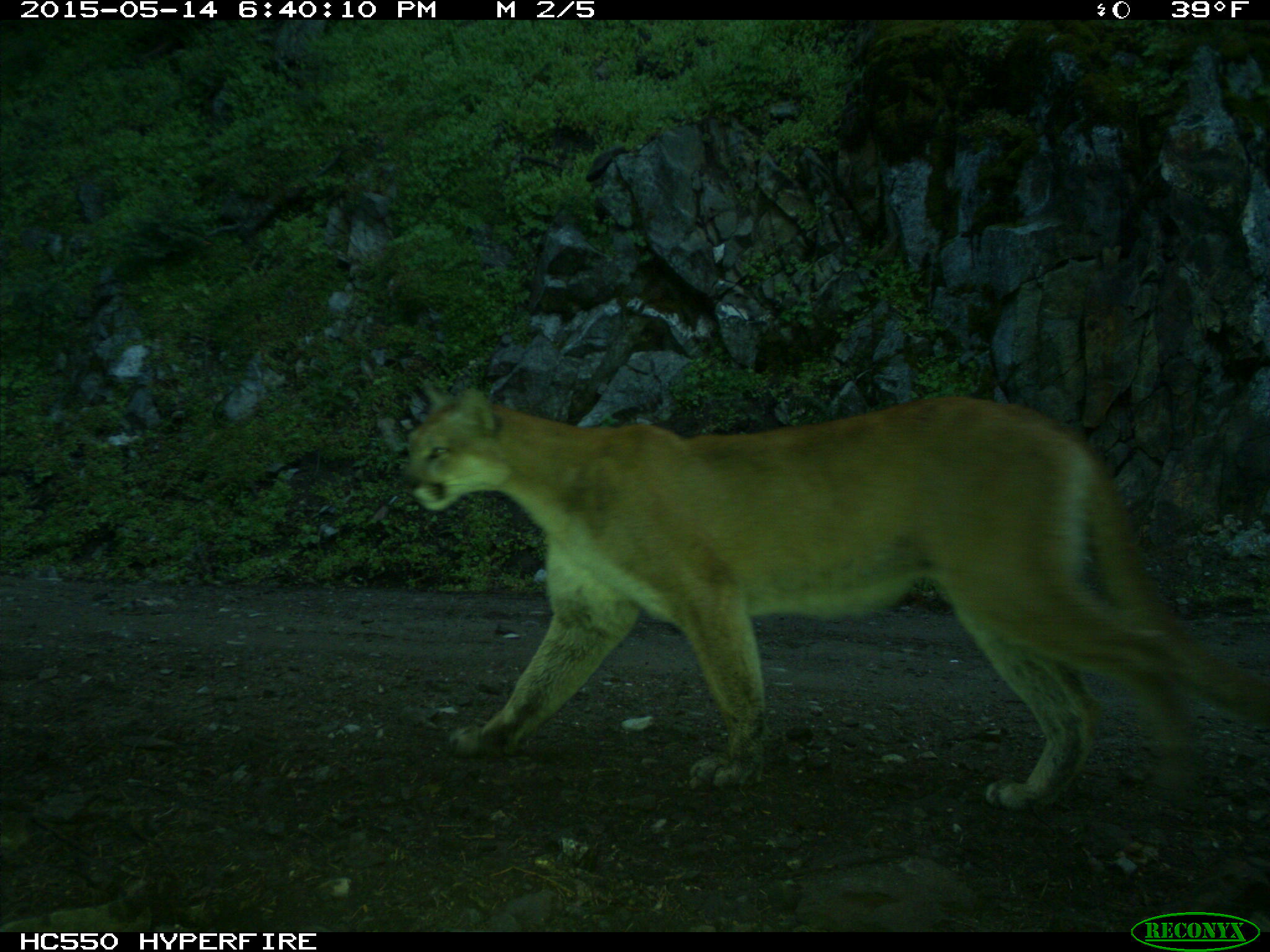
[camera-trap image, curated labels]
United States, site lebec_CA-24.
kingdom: Animalia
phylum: Chordata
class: Mammalia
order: Carnivora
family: Felidae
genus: Puma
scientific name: Puma concolor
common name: mountain lion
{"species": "Puma concolor (mountain lion)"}